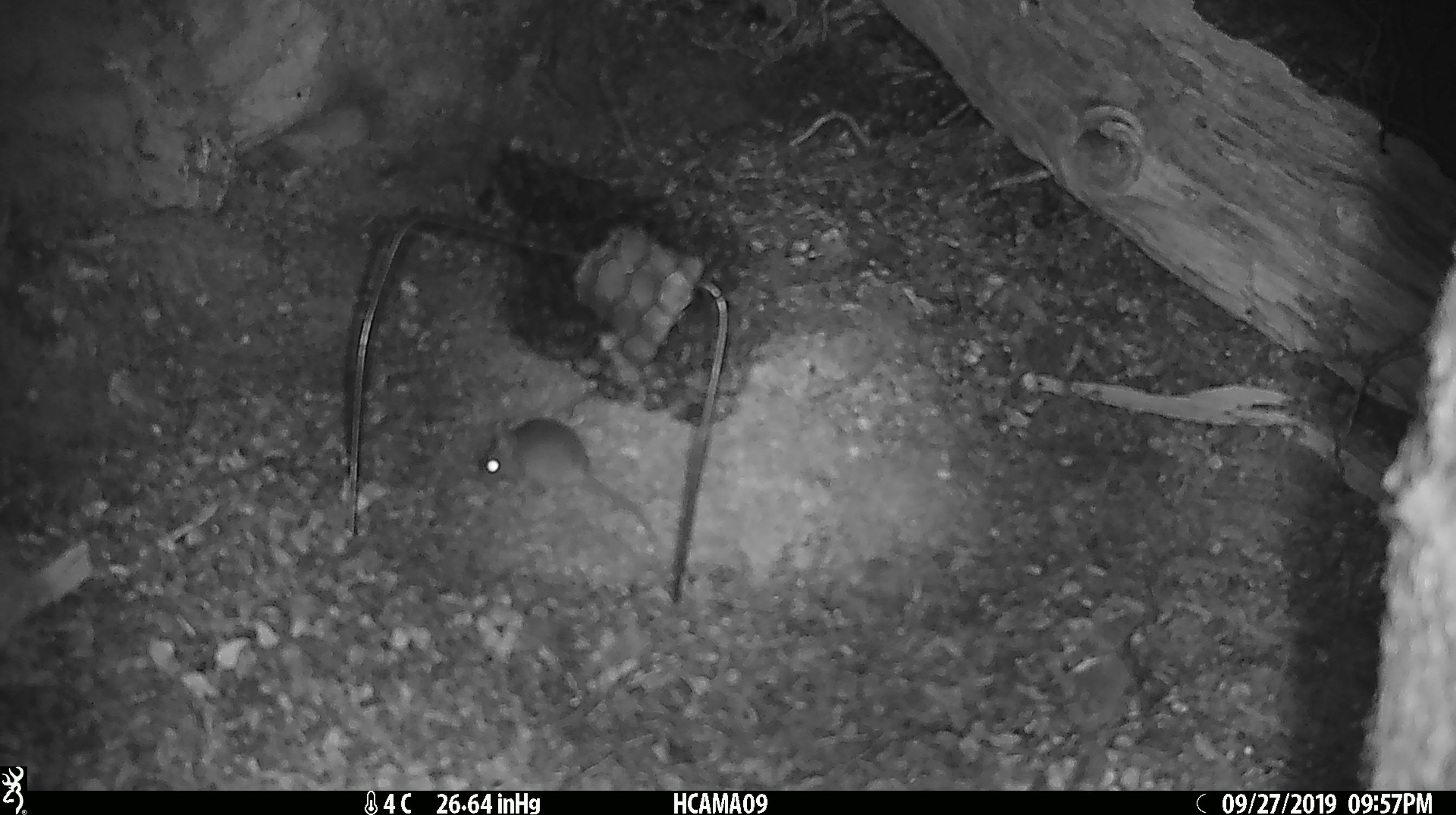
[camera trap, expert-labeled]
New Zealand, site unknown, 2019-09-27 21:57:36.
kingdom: Animalia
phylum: Chordata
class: Mammalia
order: Rodentia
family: Muridae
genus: Mus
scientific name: Mus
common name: mouse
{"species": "mouse (Mus)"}